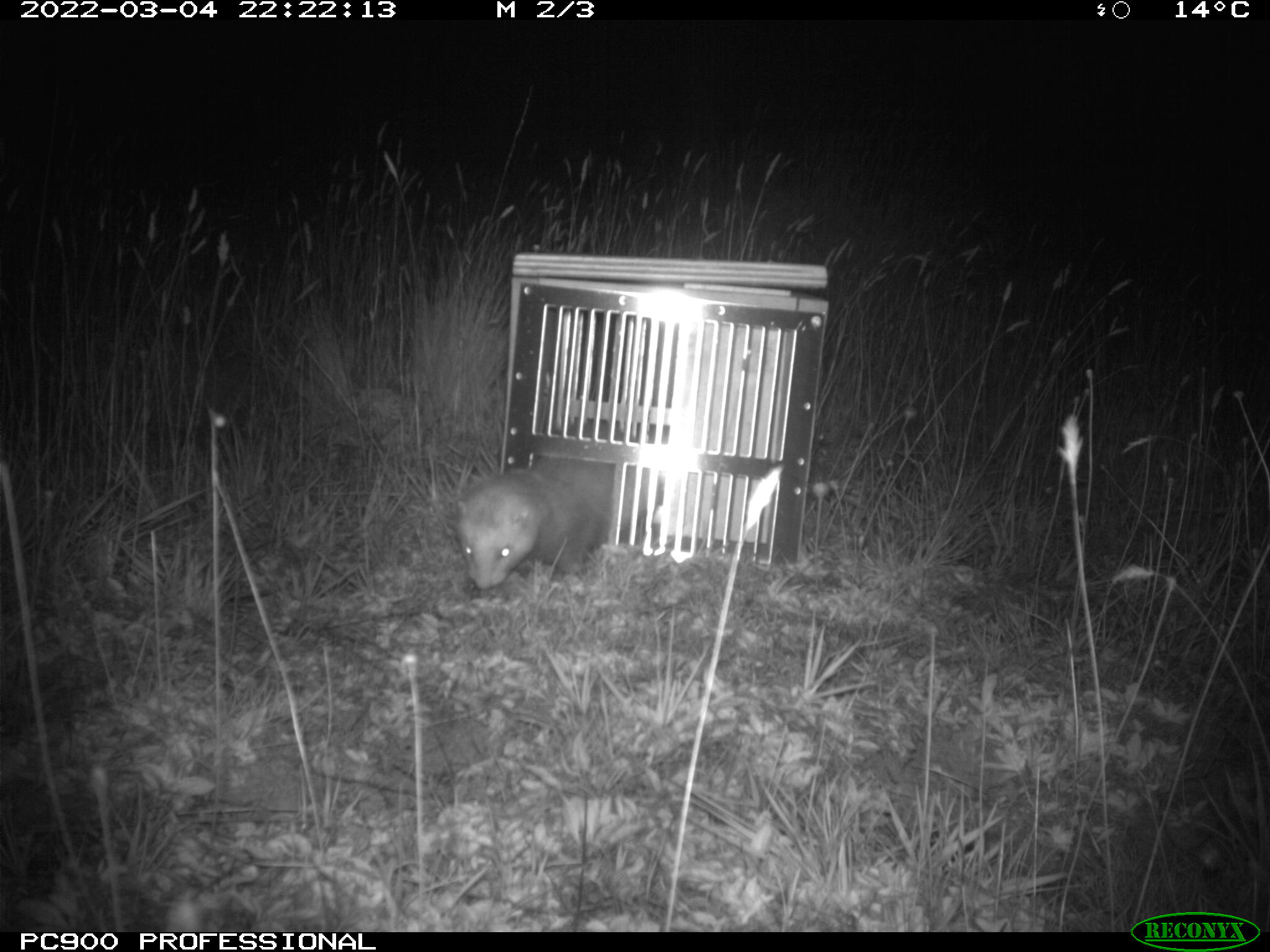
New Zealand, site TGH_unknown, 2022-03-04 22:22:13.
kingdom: Animalia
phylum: Chordata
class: Mammalia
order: Carnivora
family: Mustelidae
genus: Mustela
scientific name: Mustela furo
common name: ferret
Ferret (Mustela furo).